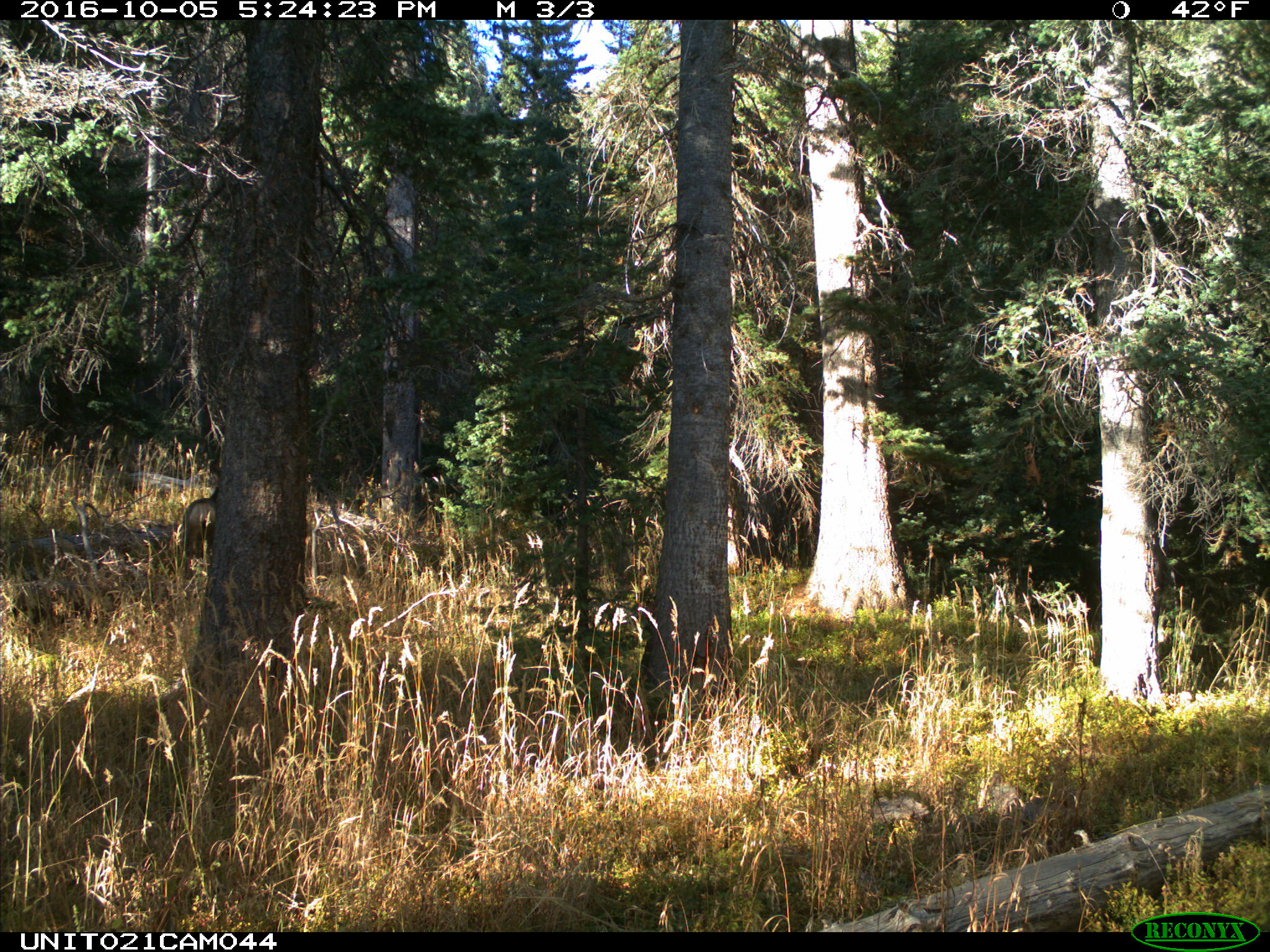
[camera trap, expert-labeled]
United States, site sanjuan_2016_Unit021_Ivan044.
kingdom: Animalia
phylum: Chordata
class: Mammalia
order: Artiodactyla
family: Cervidae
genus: Odocoileus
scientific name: Odocoileus hemionus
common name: mule deer